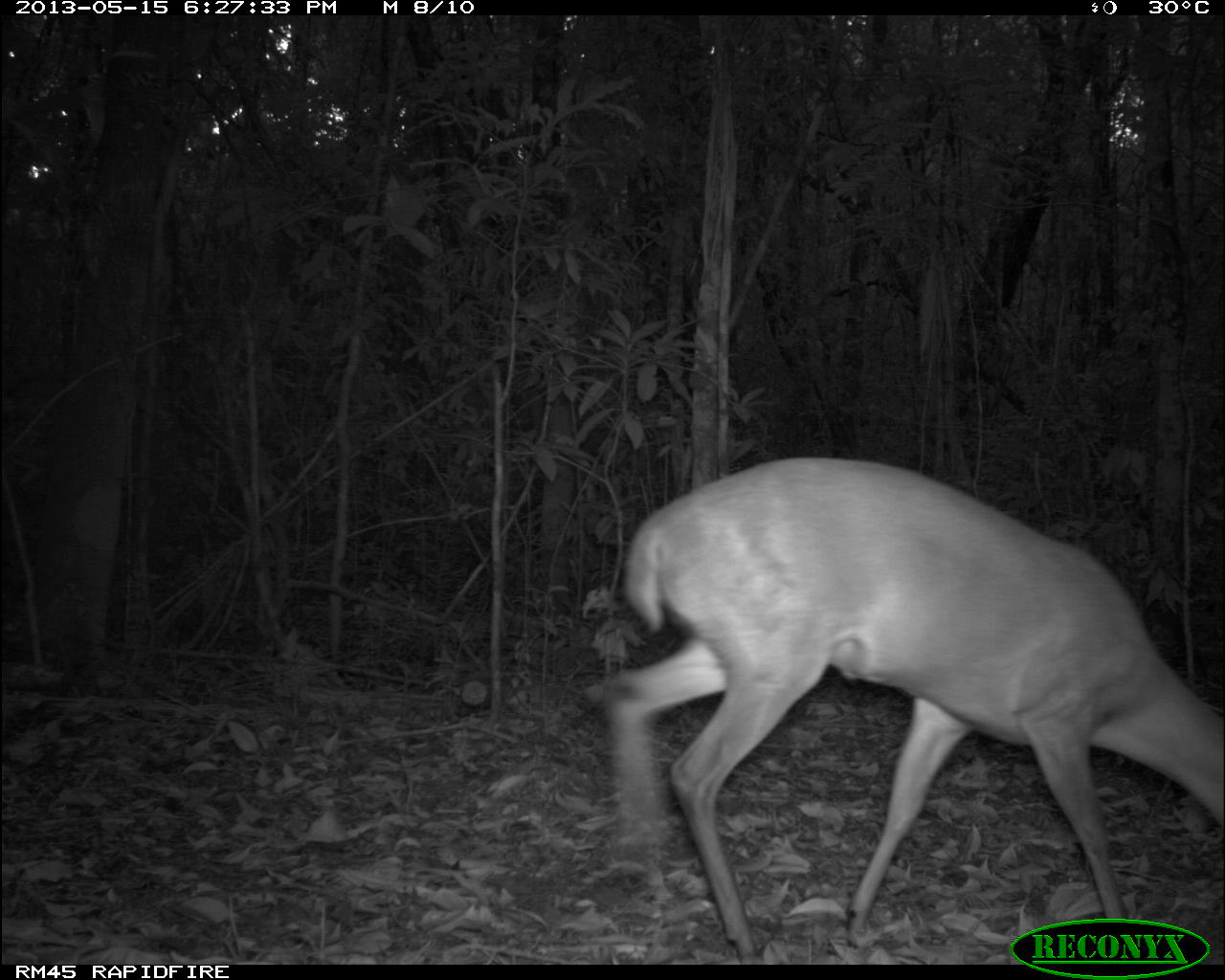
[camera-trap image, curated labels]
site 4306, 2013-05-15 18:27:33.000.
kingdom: Animalia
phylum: Chordata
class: Mammalia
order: Artiodactyla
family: Cervidae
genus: Mazama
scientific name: Mazama temama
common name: central american red brocket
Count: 1.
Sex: male.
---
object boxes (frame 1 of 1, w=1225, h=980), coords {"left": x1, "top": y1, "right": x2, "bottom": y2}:
mazama temama: {"left": 591, "top": 455, "right": 1222, "bottom": 964}